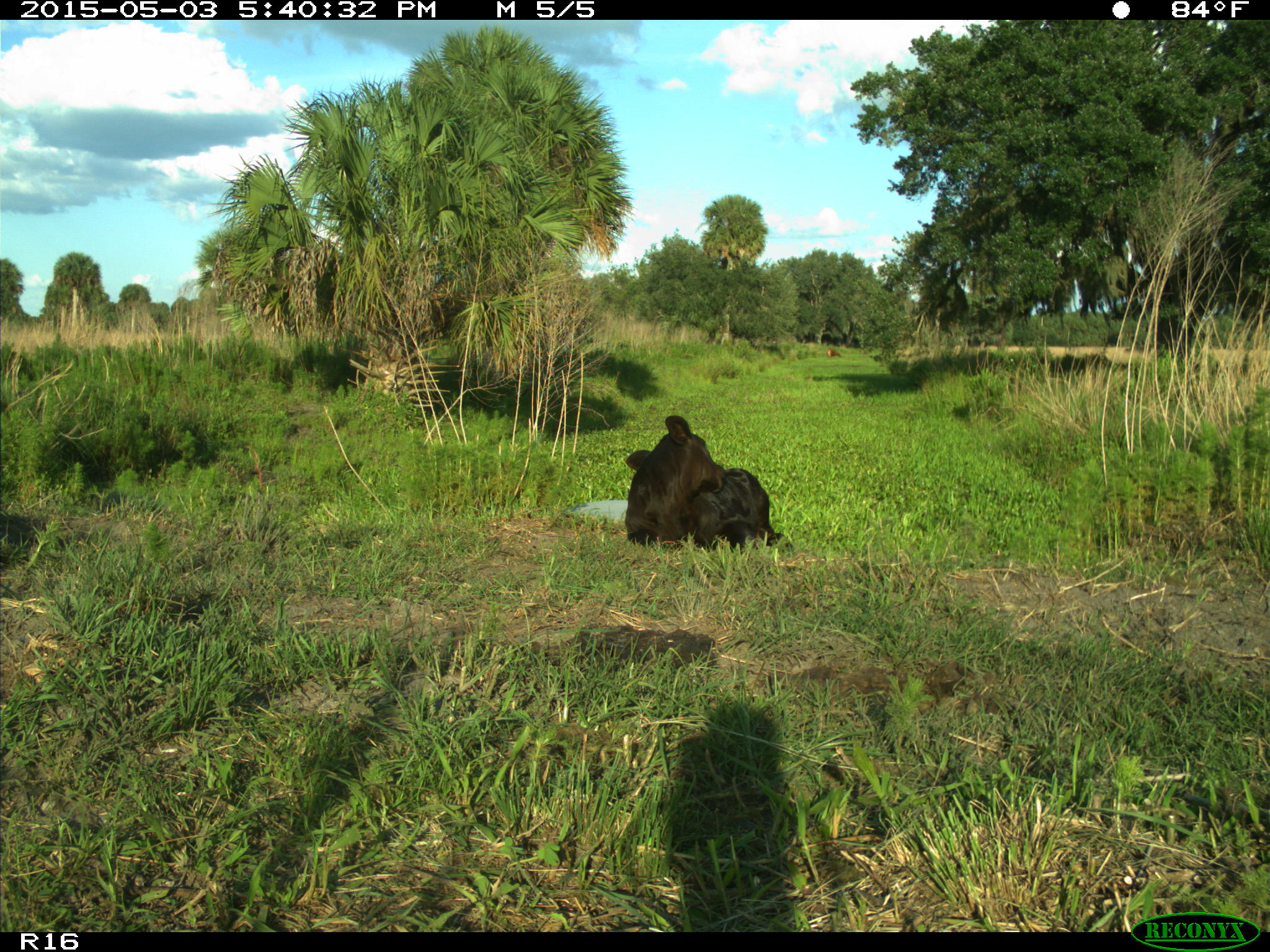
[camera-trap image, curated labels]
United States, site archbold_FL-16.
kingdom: Animalia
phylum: Chordata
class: Mammalia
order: Artiodactyla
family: Bovidae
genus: Bos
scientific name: Bos taurus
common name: domestic cow